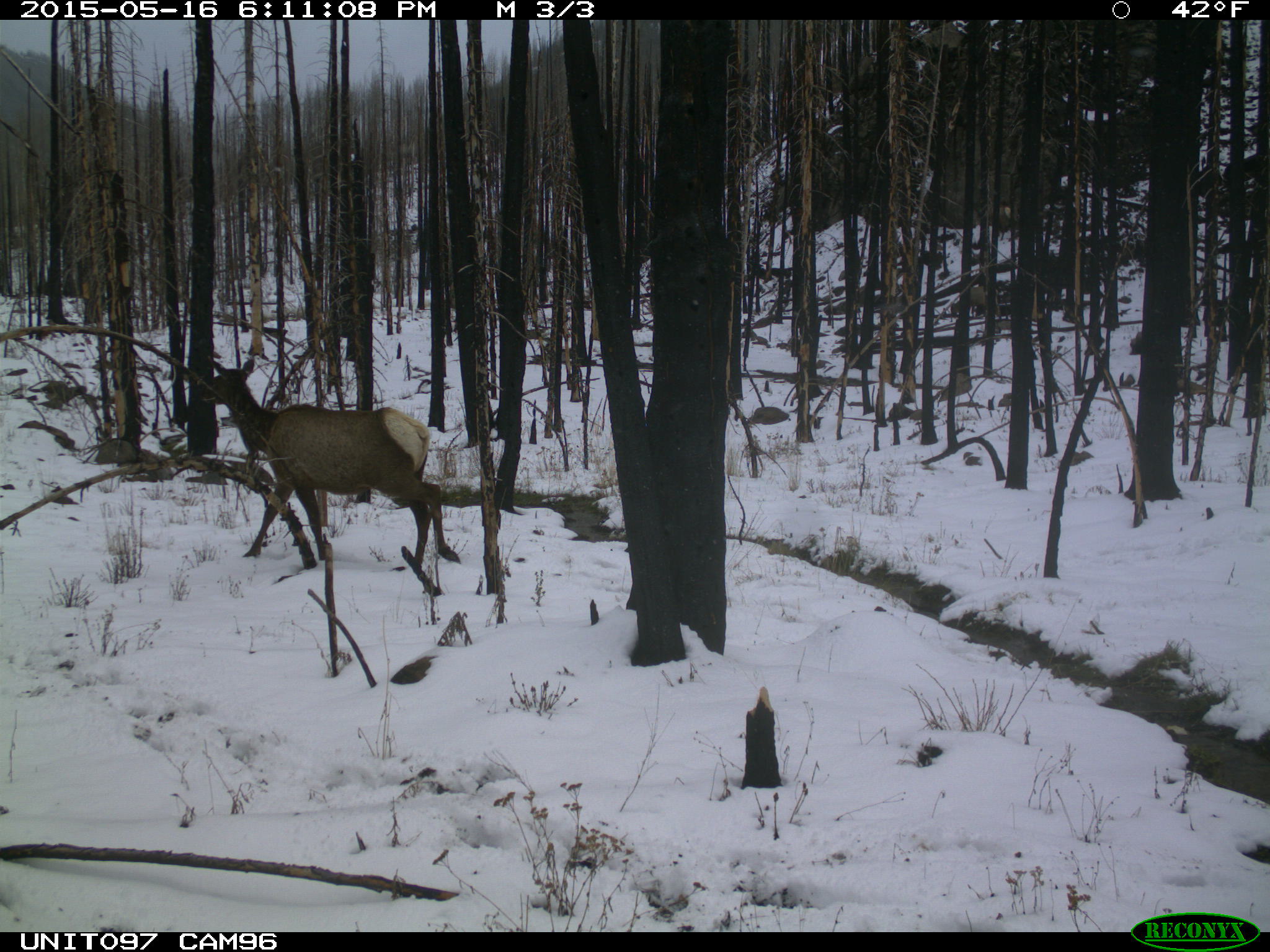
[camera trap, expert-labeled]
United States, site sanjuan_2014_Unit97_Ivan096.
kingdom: Animalia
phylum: Chordata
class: Mammalia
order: Artiodactyla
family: Cervidae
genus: Cervus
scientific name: Cervus elaphus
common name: red deer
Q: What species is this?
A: Cervus elaphus (red deer).